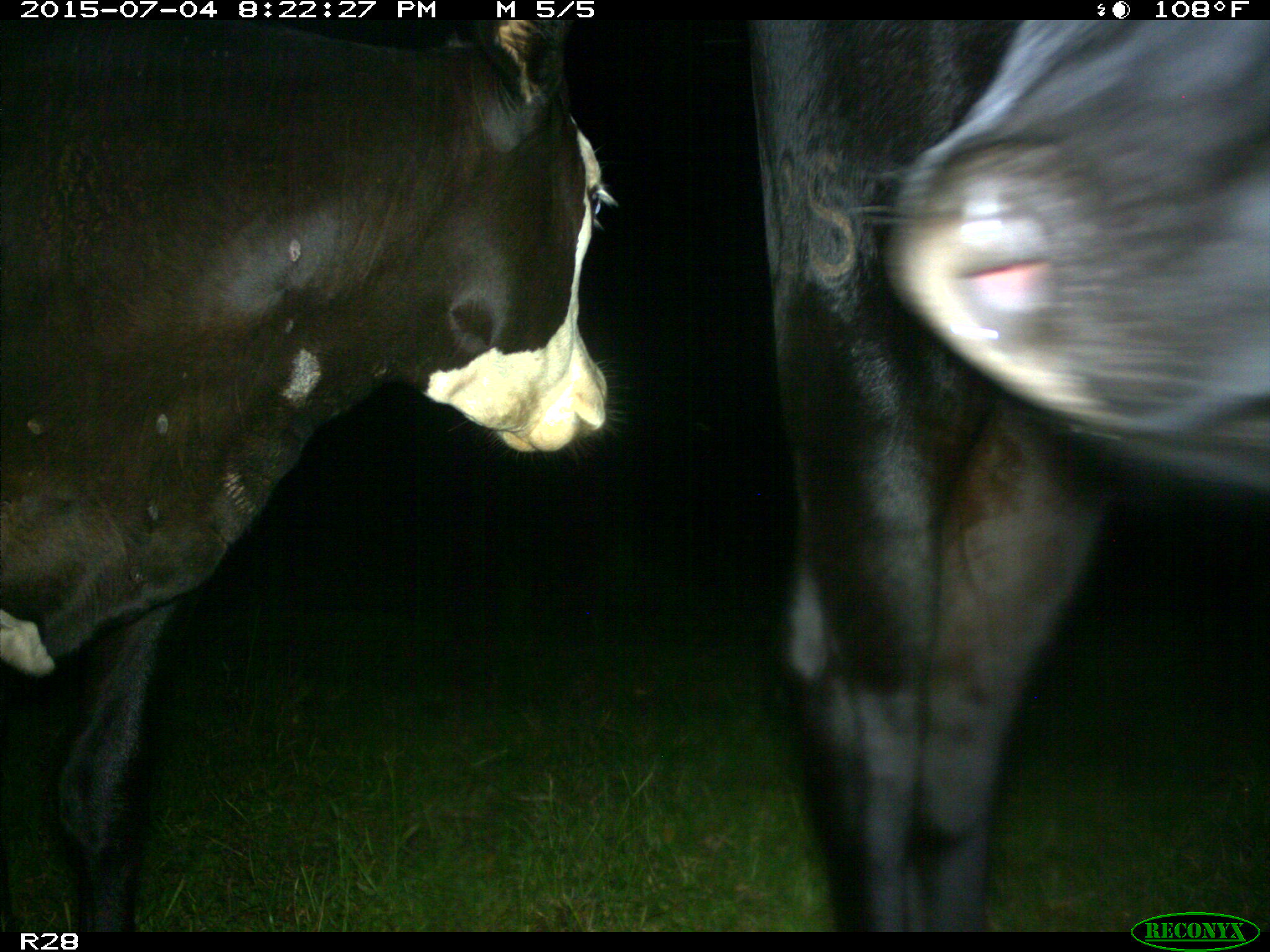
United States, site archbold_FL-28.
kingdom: Animalia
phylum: Chordata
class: Mammalia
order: Artiodactyla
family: Bovidae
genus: Bos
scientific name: Bos taurus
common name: domestic cow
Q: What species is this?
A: Bos taurus (domestic cow).